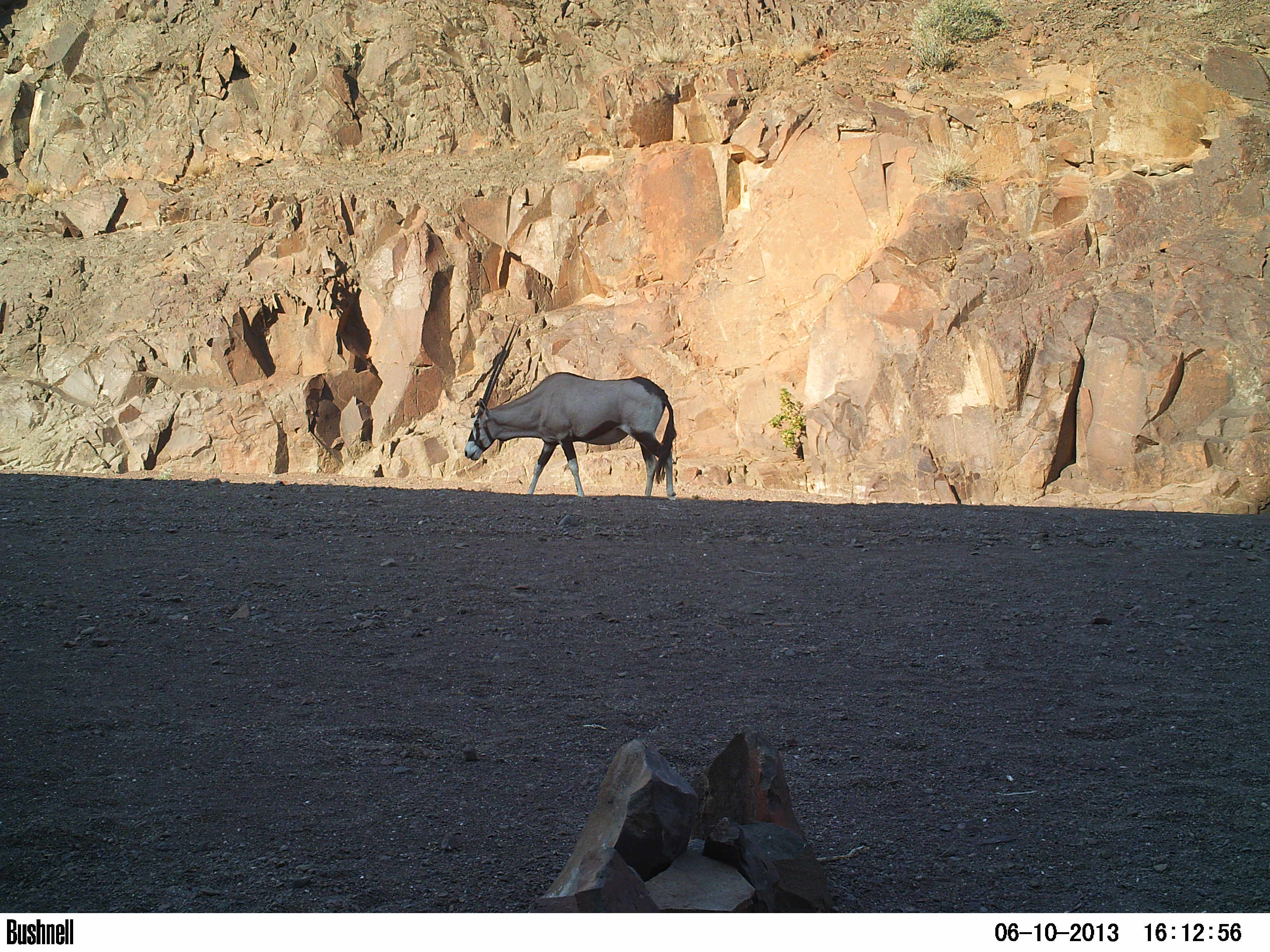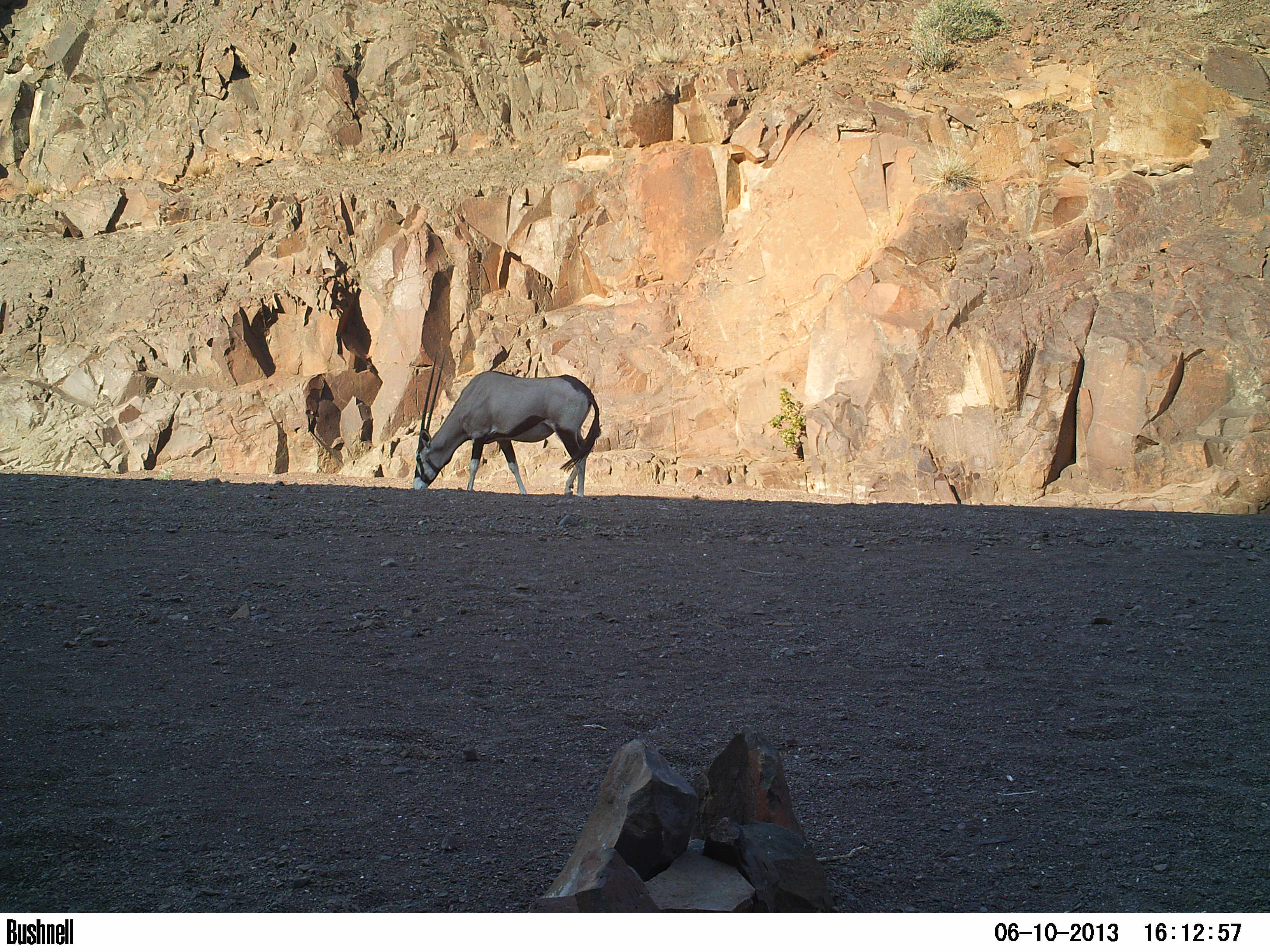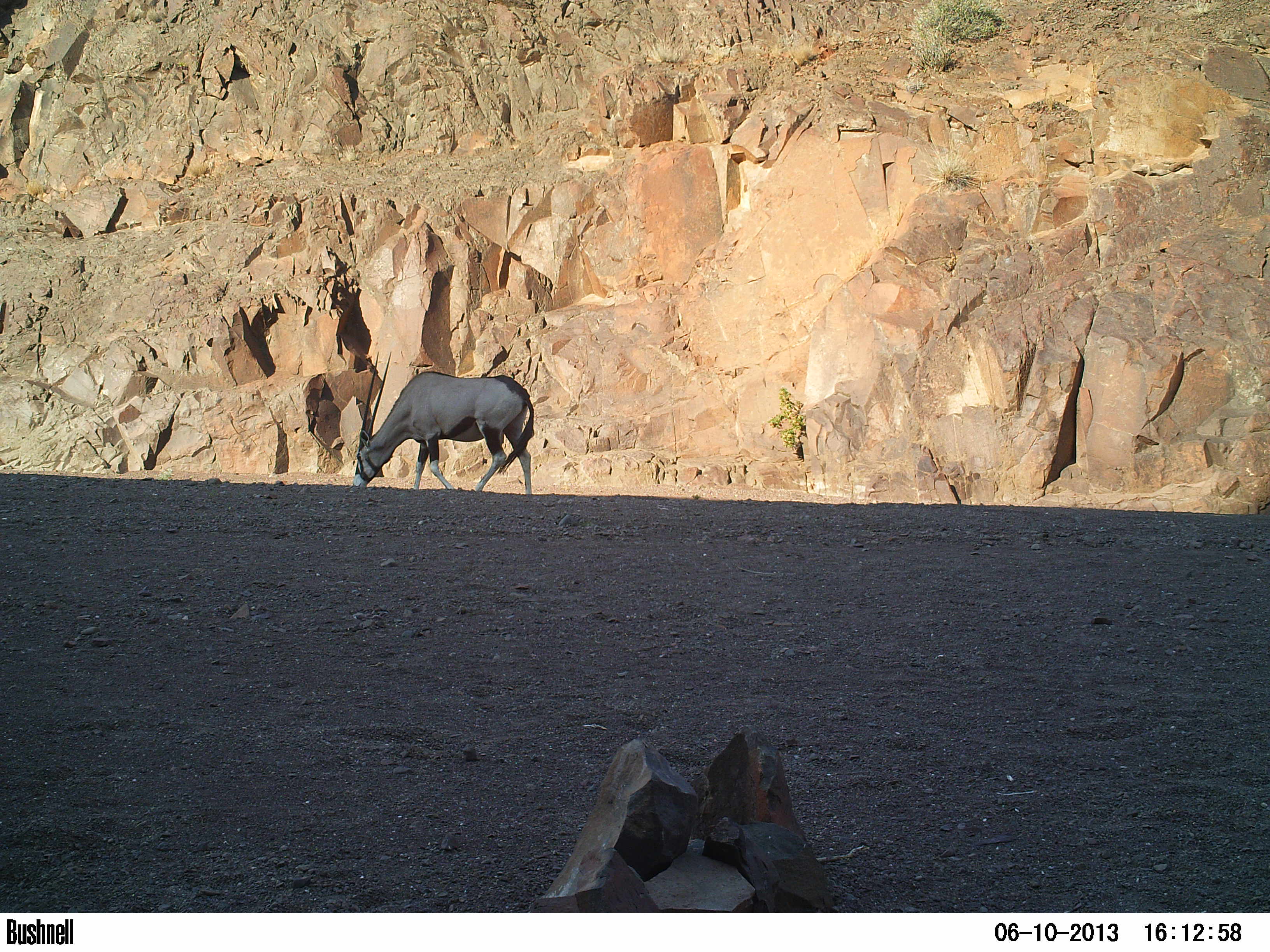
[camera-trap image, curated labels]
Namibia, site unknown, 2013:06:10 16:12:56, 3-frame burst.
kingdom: Animalia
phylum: Chordata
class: Mammalia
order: Artiodactyla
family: Bovidae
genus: Oryx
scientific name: Oryx gazella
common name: gemsbok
Oryx gazella (gemsbok).